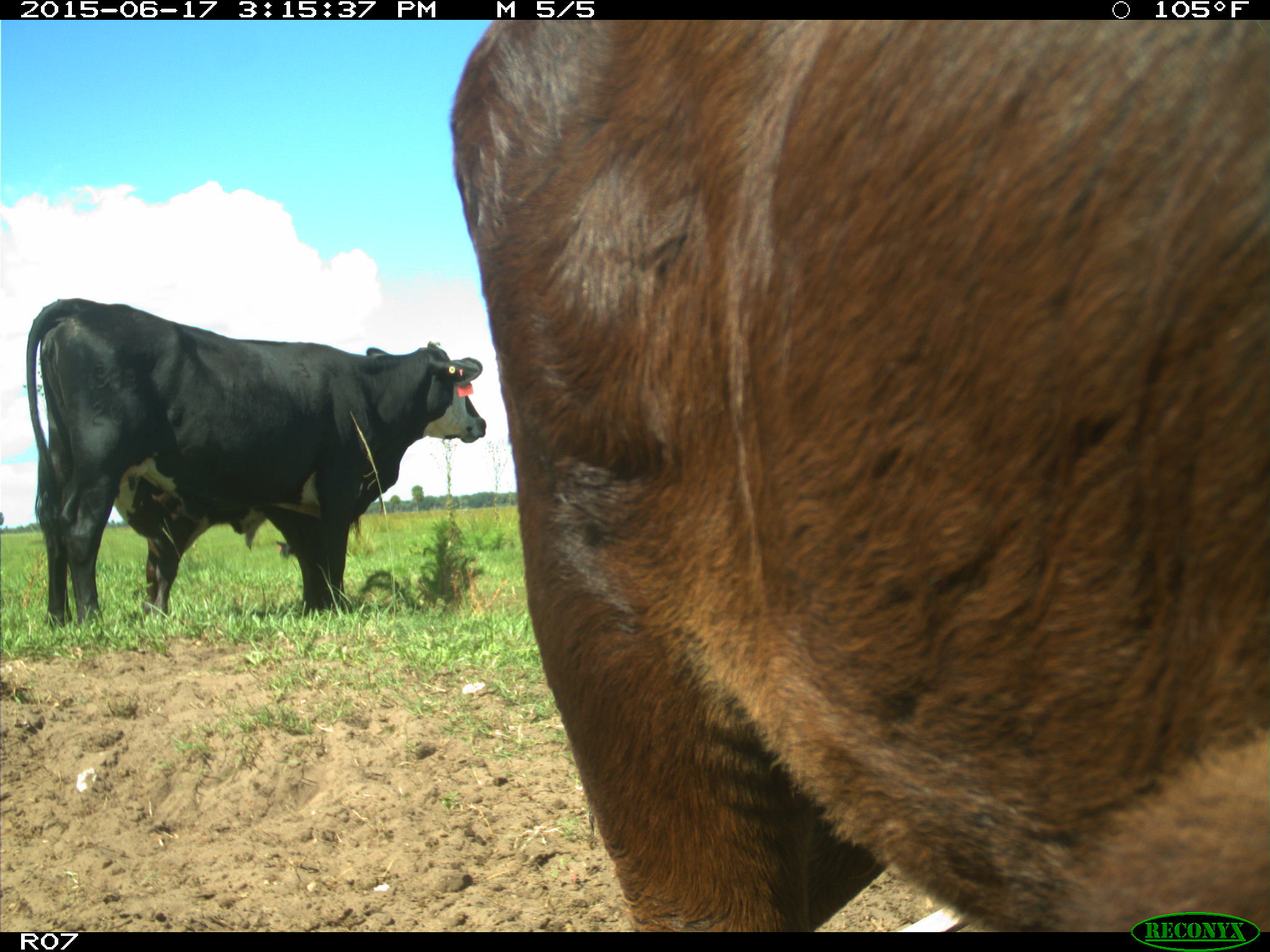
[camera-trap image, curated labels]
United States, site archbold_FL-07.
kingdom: Animalia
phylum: Chordata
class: Mammalia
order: Artiodactyla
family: Bovidae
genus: Bos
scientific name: Bos taurus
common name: domestic cow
Bos taurus (domestic cow).